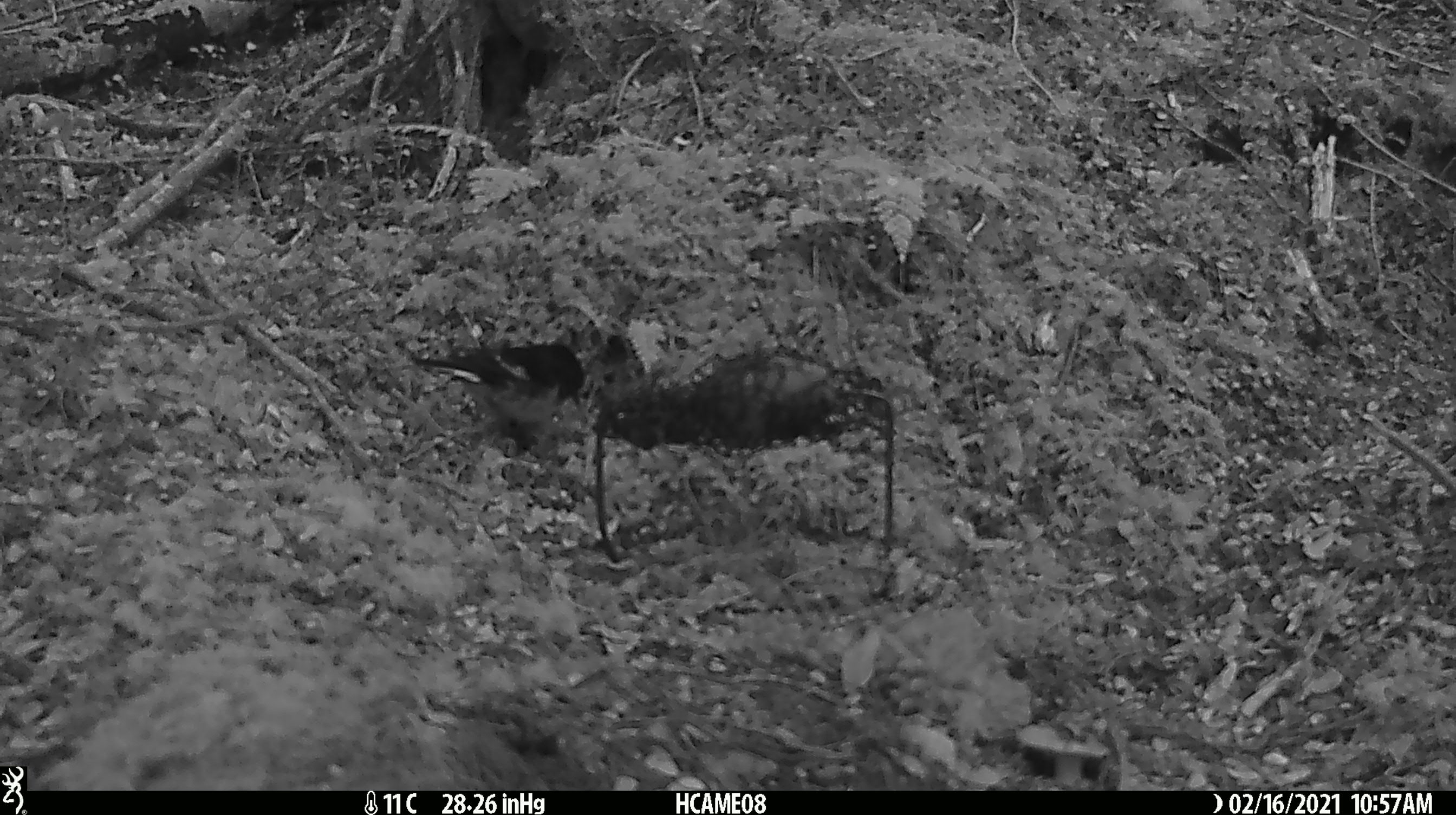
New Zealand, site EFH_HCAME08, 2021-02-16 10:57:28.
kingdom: Animalia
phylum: Chordata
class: Aves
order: Passeriformes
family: Petroicidae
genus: Petroica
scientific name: Petroica macrocephala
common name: tomtit